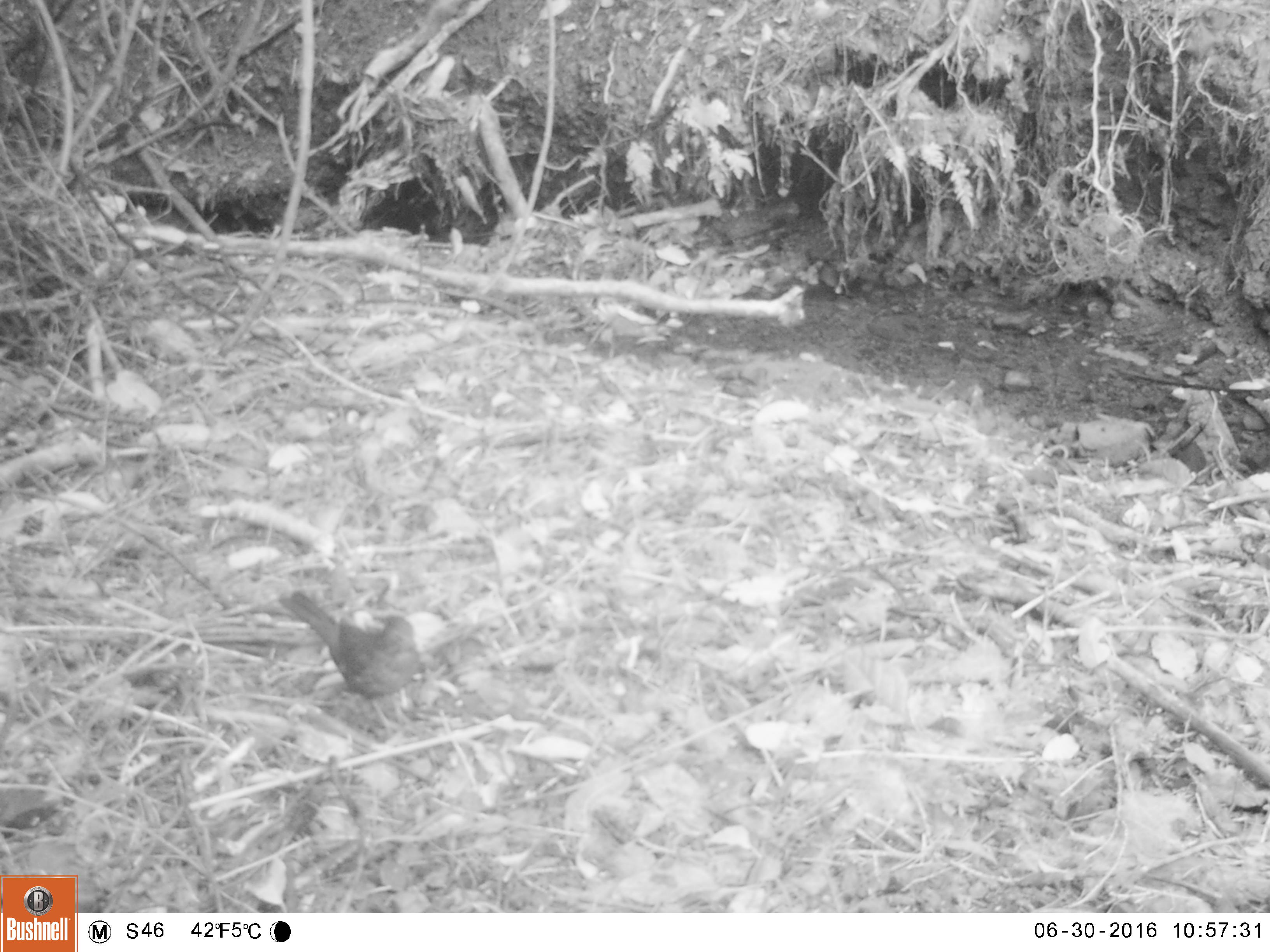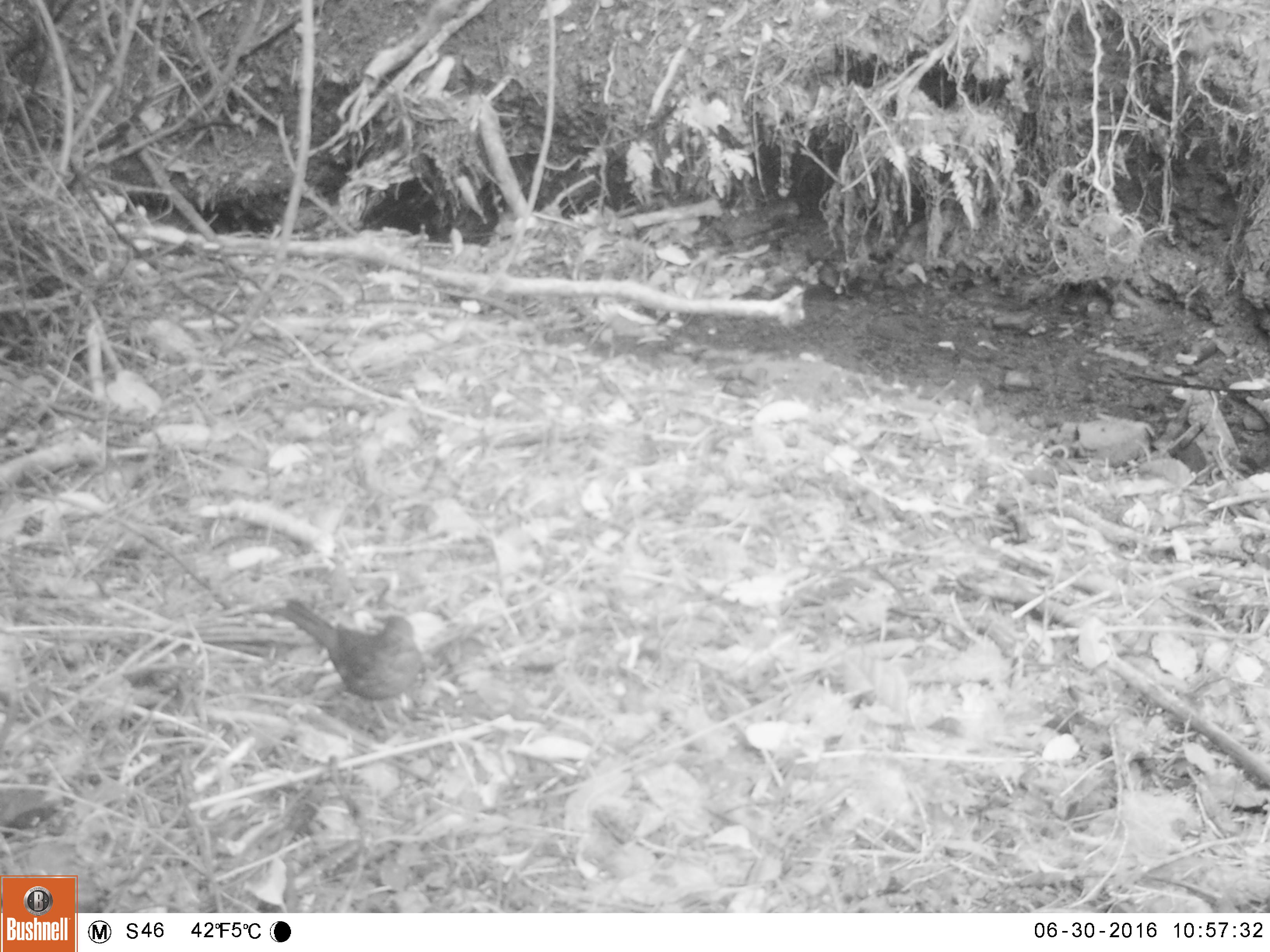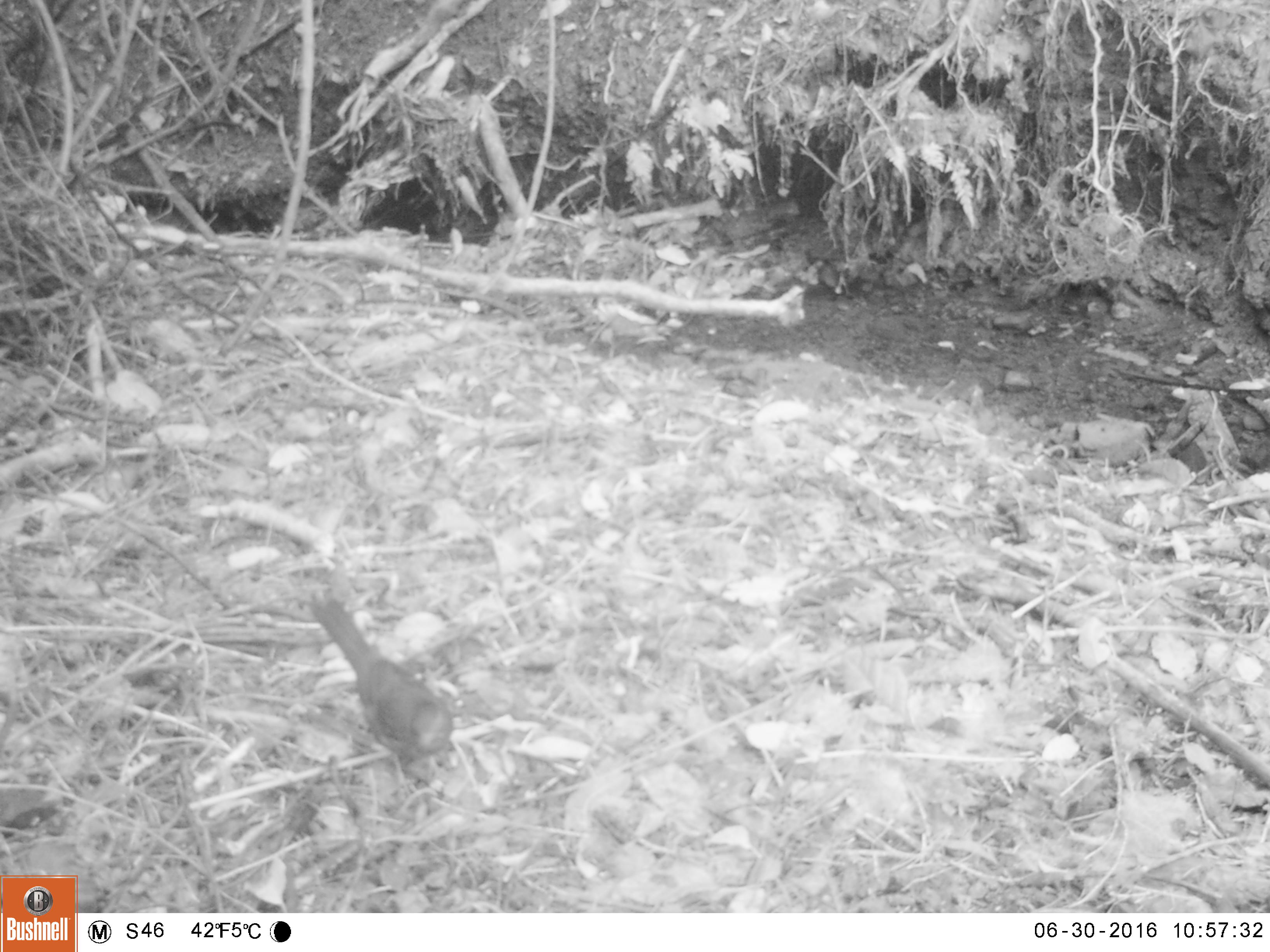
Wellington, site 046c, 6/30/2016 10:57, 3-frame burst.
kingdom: Animalia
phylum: Chordata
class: Aves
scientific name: Aves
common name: bird